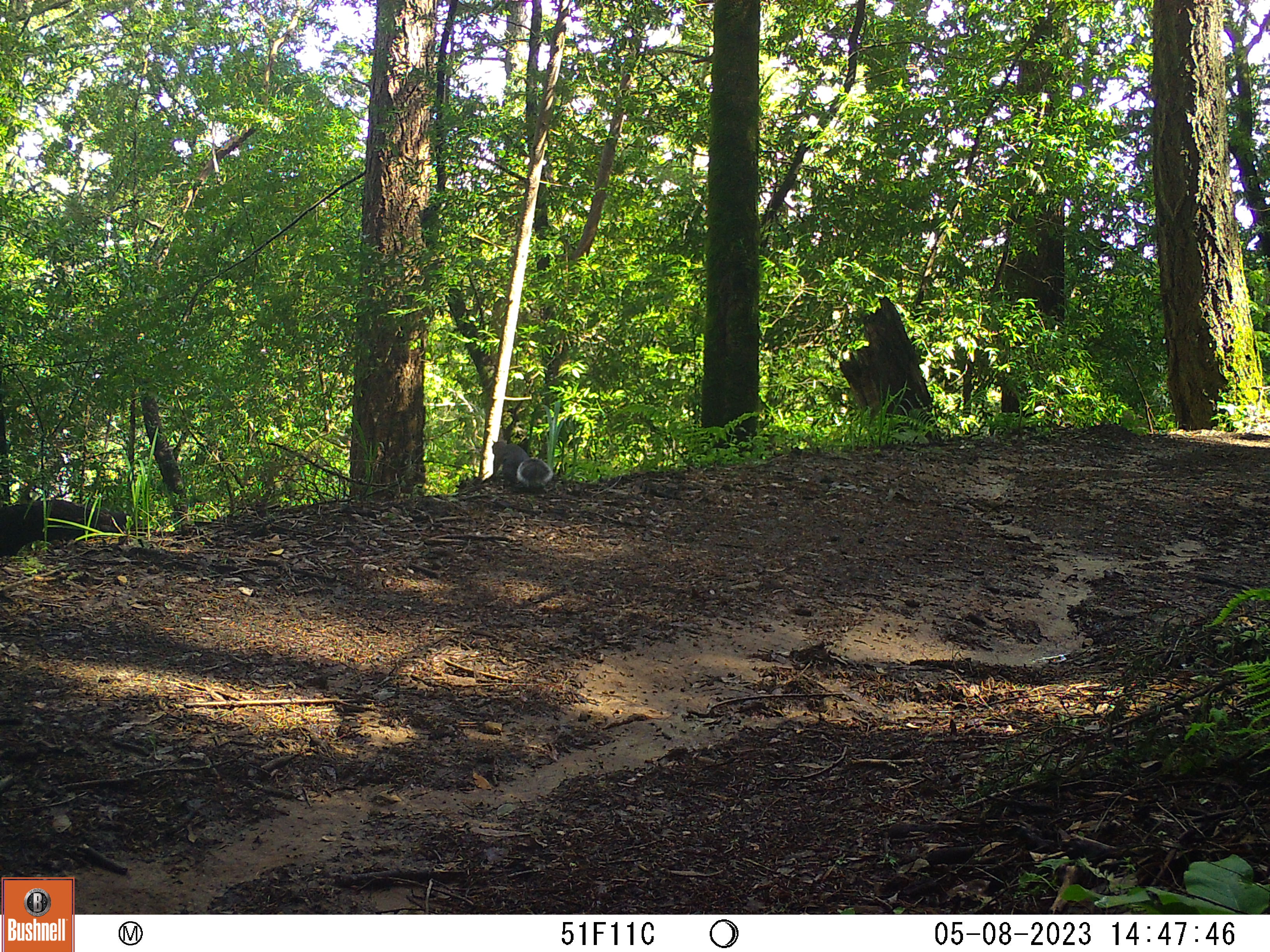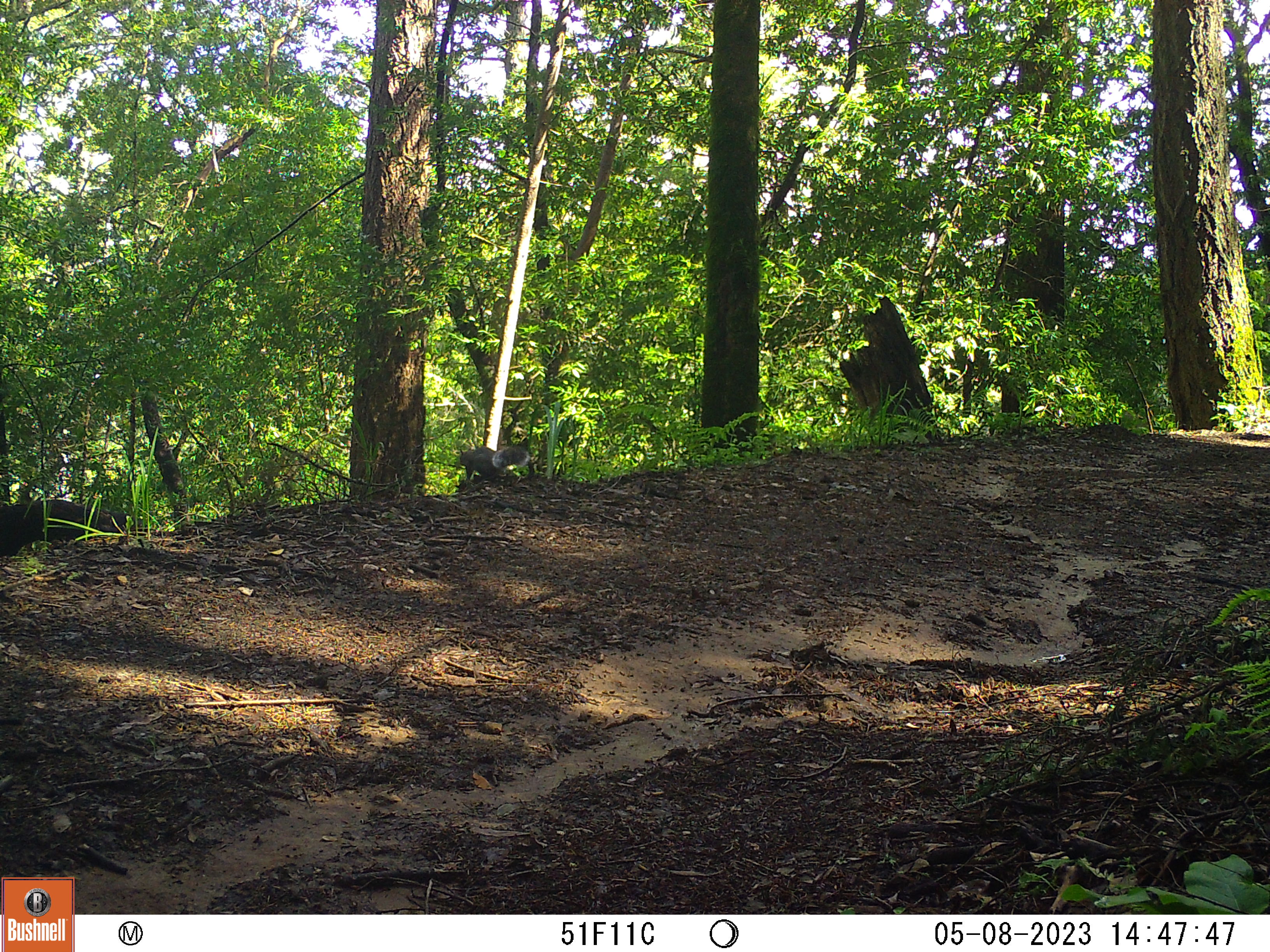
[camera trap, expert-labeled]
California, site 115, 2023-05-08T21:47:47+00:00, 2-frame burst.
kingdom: Animalia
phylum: Chordata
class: Mammalia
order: Rodentia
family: Sciuridae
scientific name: Sciuridae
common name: squirrel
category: unknown squirrel